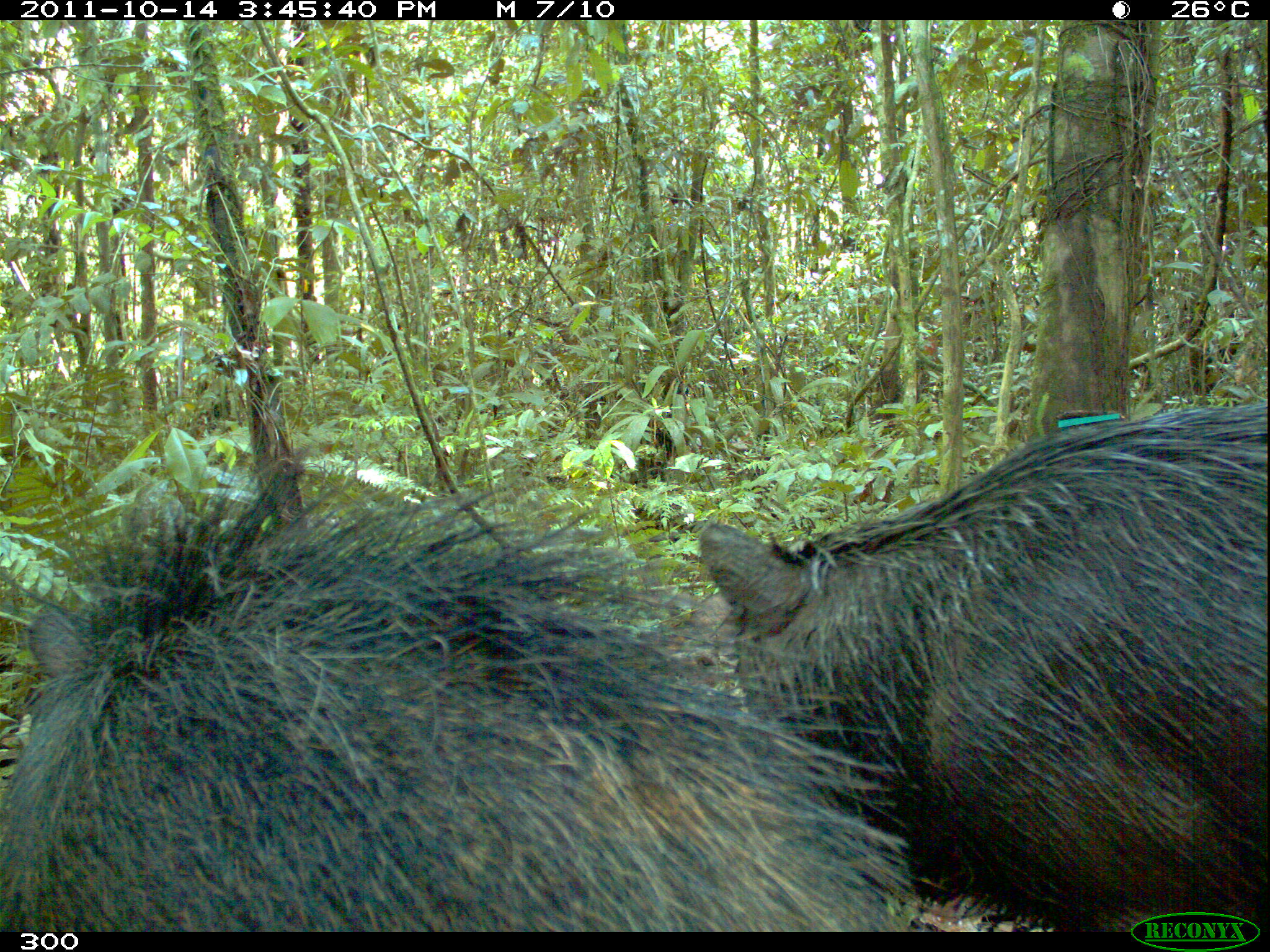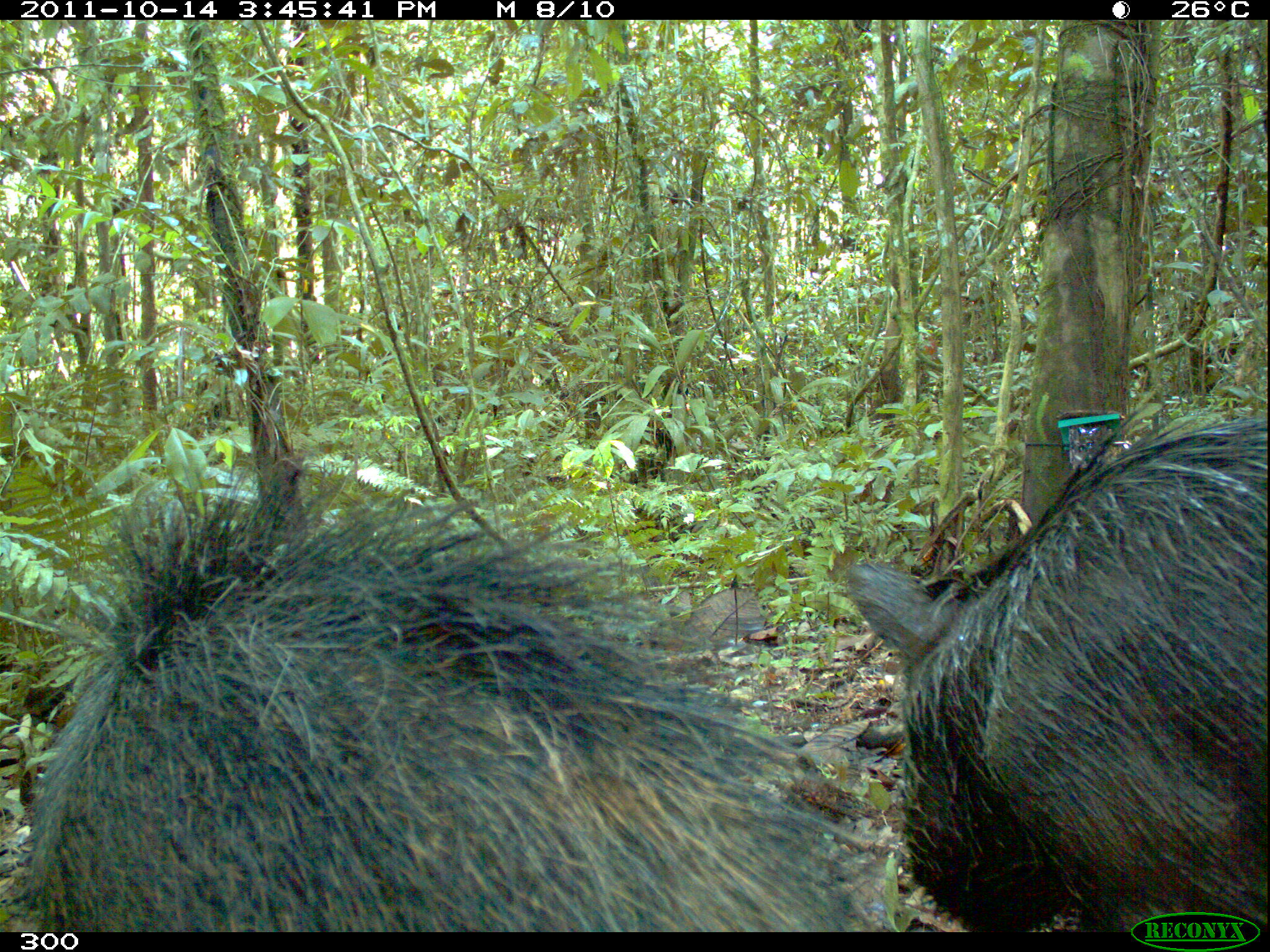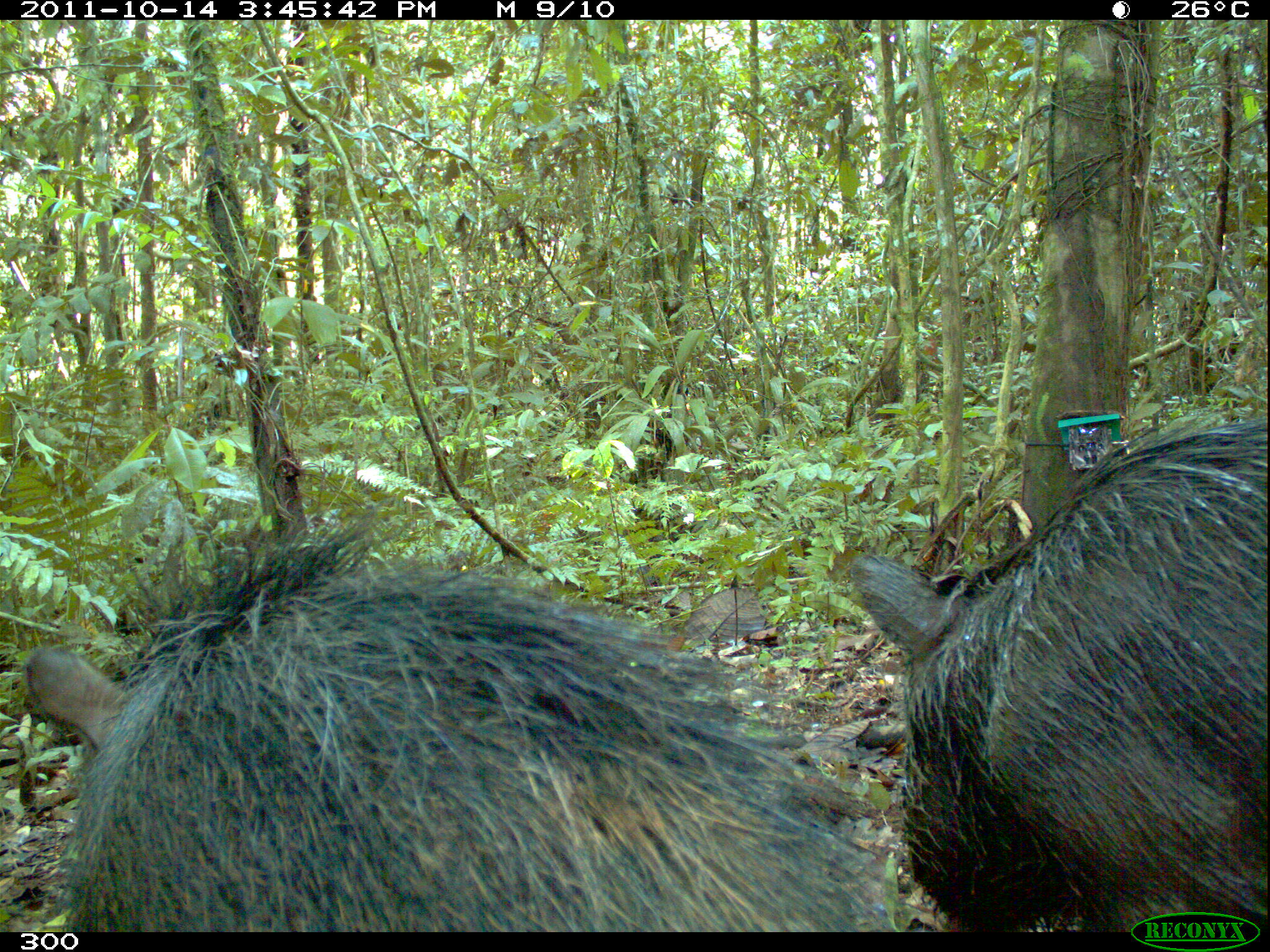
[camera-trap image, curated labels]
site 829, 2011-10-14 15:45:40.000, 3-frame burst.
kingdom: Animalia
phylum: Chordata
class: Mammalia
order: Artiodactyla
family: Tayassuidae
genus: Tayassu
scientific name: Tayassu pecari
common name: white-lipped peccary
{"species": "Tayassu pecari (white-lipped peccary)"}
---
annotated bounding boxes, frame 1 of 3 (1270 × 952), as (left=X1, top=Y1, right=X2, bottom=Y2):
tayassu pecari: (left=2, top=433, right=919, bottom=931); (left=689, top=403, right=1270, bottom=933)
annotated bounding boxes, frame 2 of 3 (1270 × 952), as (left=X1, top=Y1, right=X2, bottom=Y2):
tayassu pecari: (left=5, top=435, right=898, bottom=932); (left=844, top=394, right=1270, bottom=932)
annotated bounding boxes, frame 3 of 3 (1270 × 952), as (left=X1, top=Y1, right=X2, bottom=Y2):
tayassu pecari: (left=24, top=500, right=898, bottom=929); (left=848, top=403, right=1268, bottom=932)